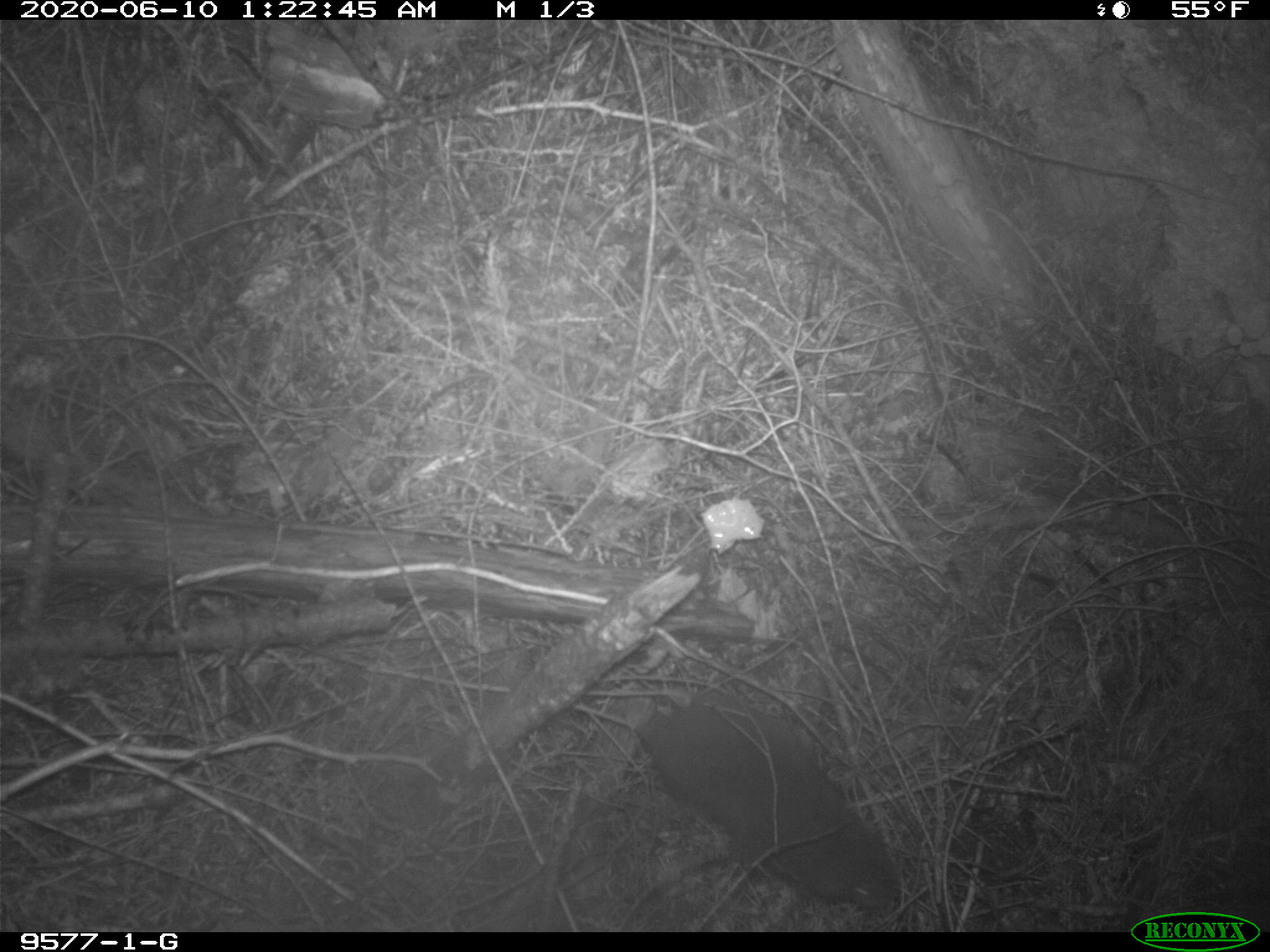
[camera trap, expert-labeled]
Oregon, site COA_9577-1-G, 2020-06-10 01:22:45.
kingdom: Animalia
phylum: Chordata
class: Mammalia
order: Rodentia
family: Aplodontiidae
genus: Aplodontia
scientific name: Aplodontia rufa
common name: mountain beaver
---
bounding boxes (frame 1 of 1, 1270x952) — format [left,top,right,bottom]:
mountain beaver: [618,695,913,926]